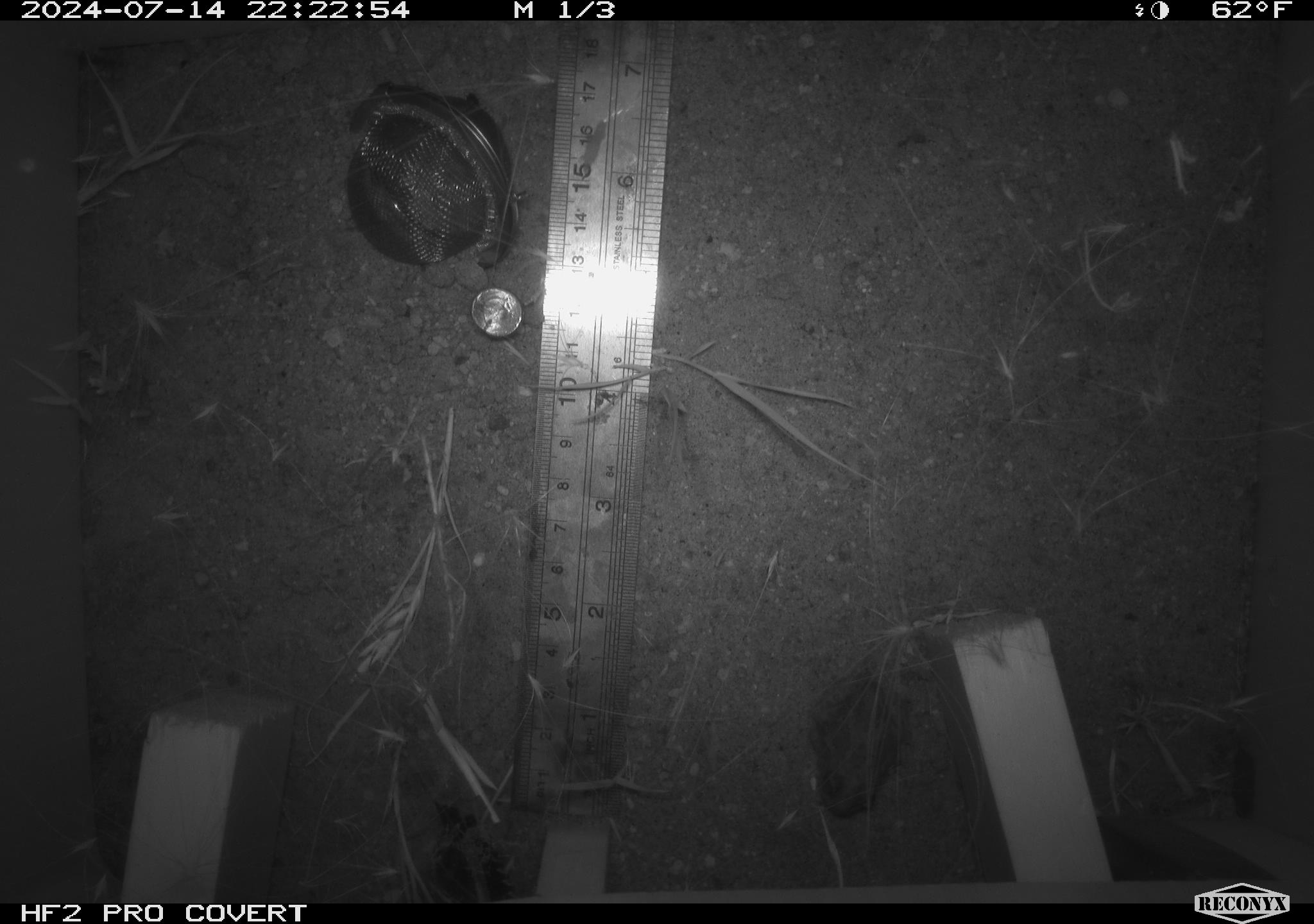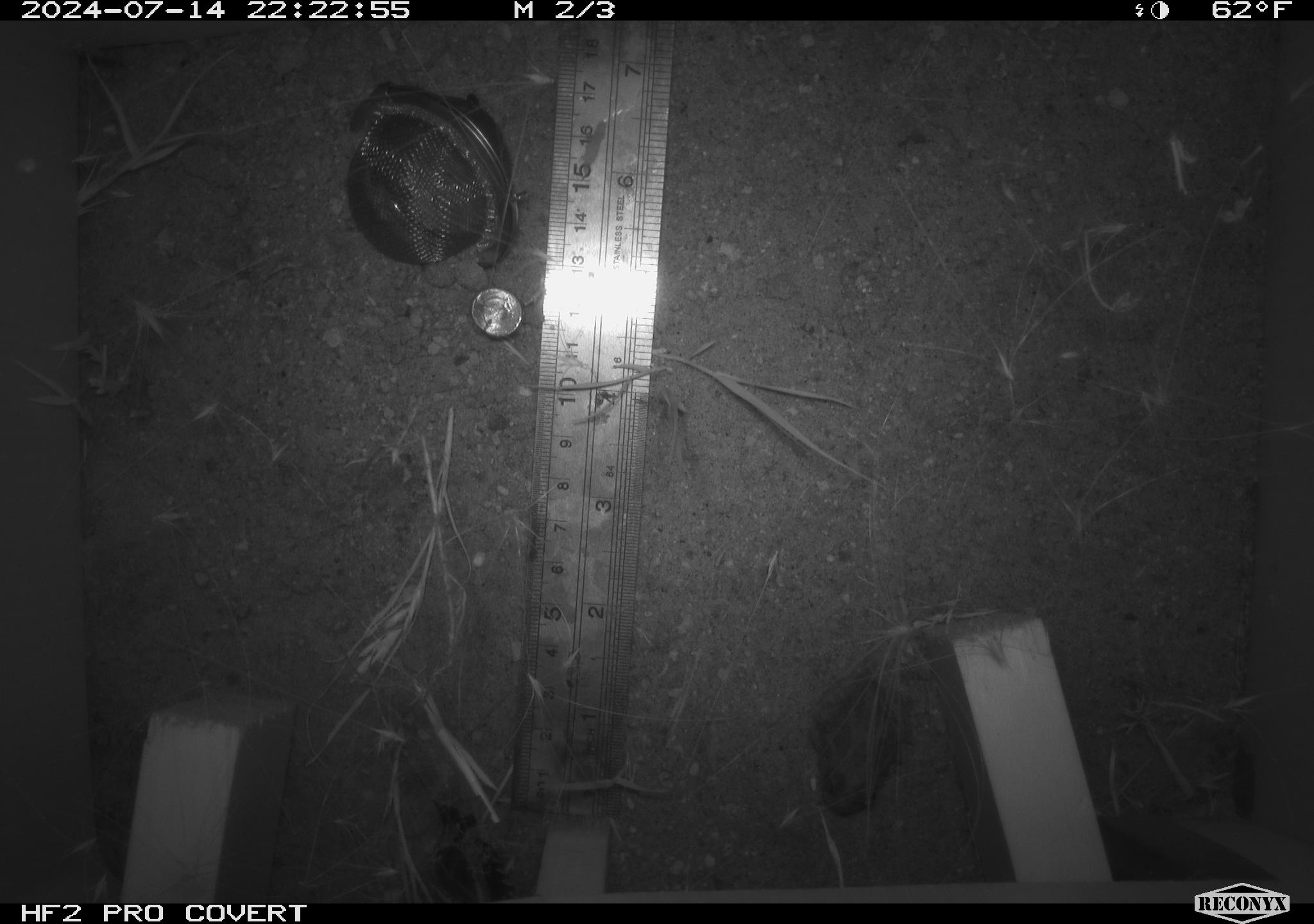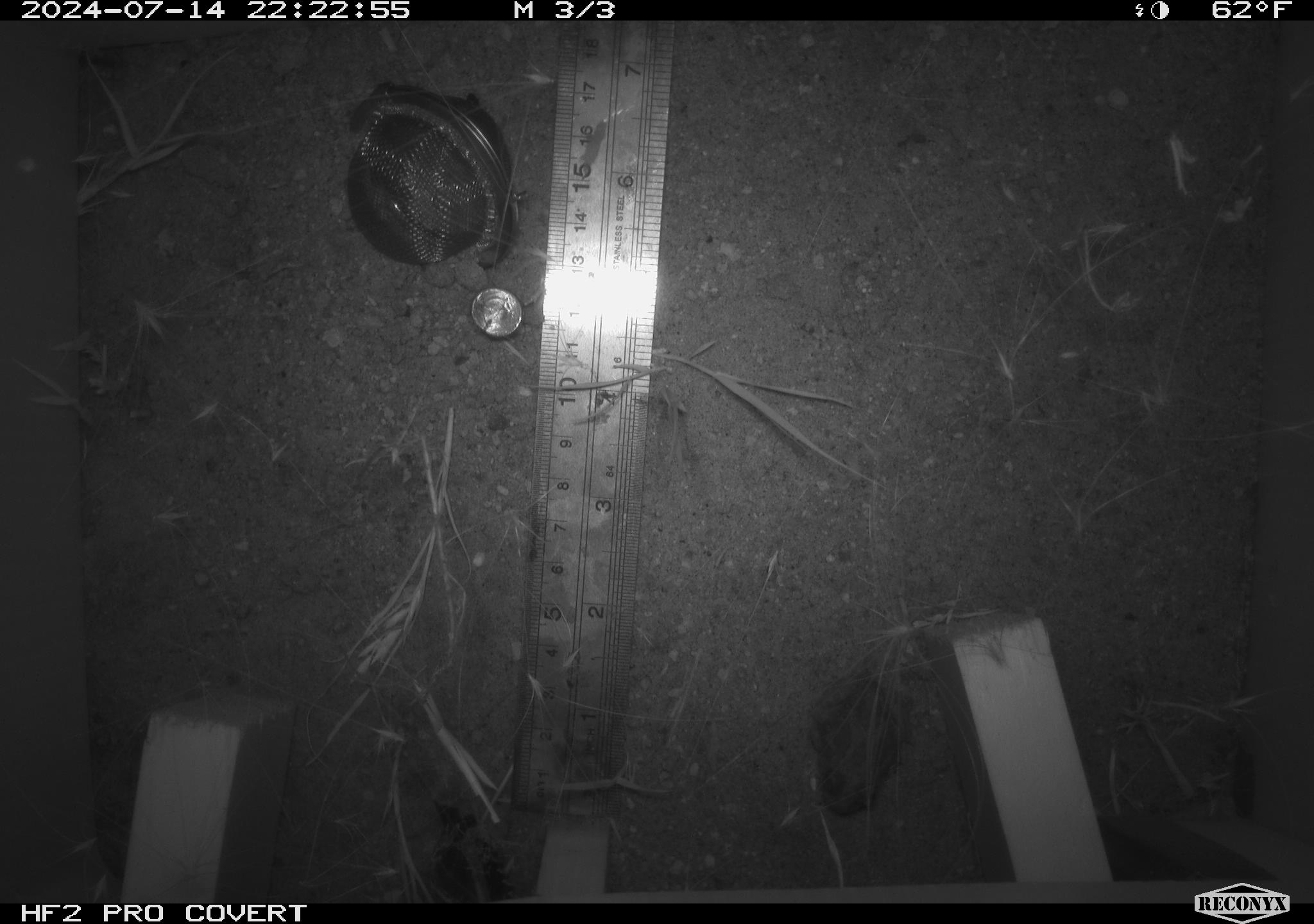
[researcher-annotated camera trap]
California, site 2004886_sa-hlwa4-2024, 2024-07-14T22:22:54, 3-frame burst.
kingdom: Animalia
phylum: Chordata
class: Amphibia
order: Anura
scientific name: Anura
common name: frogs